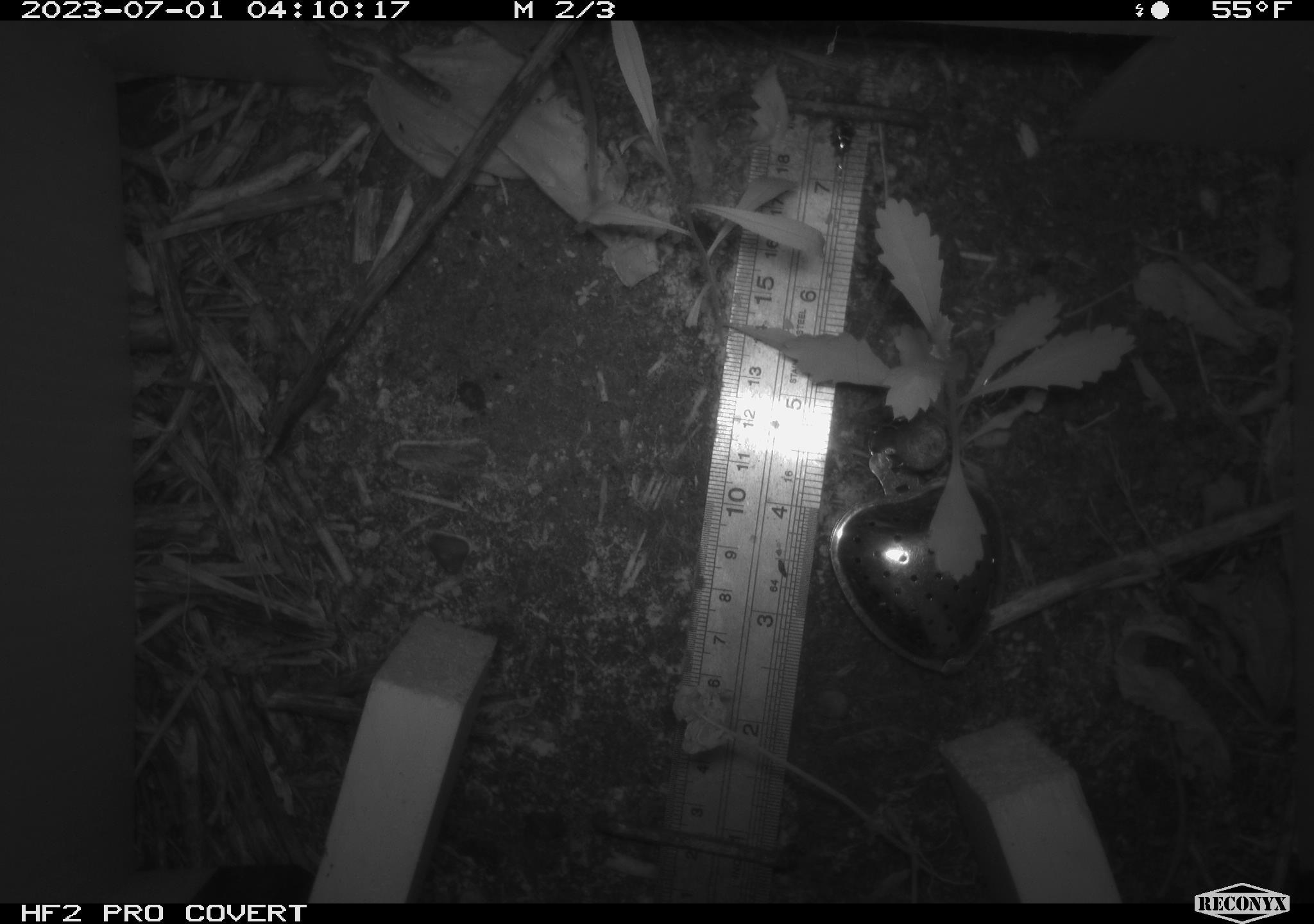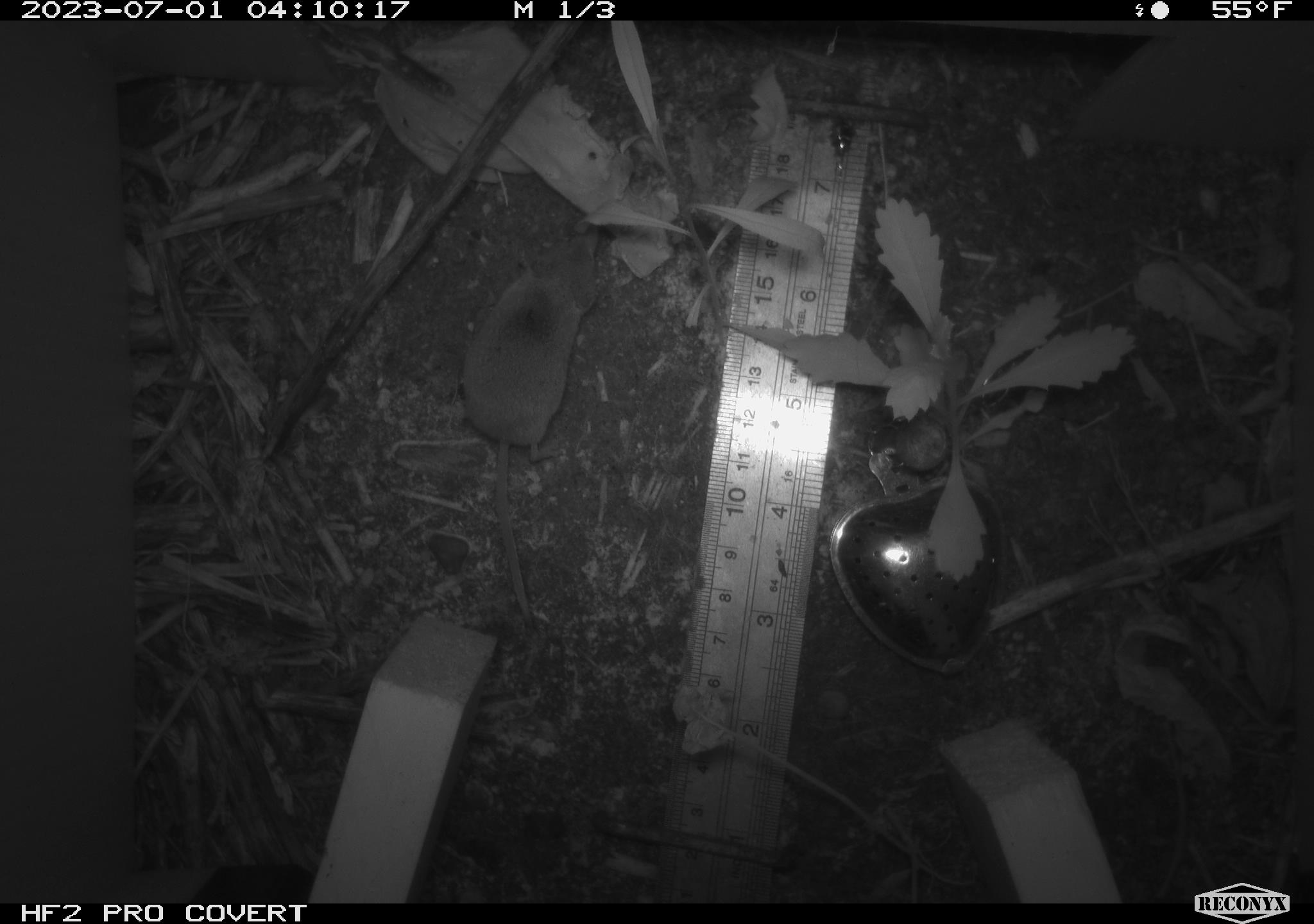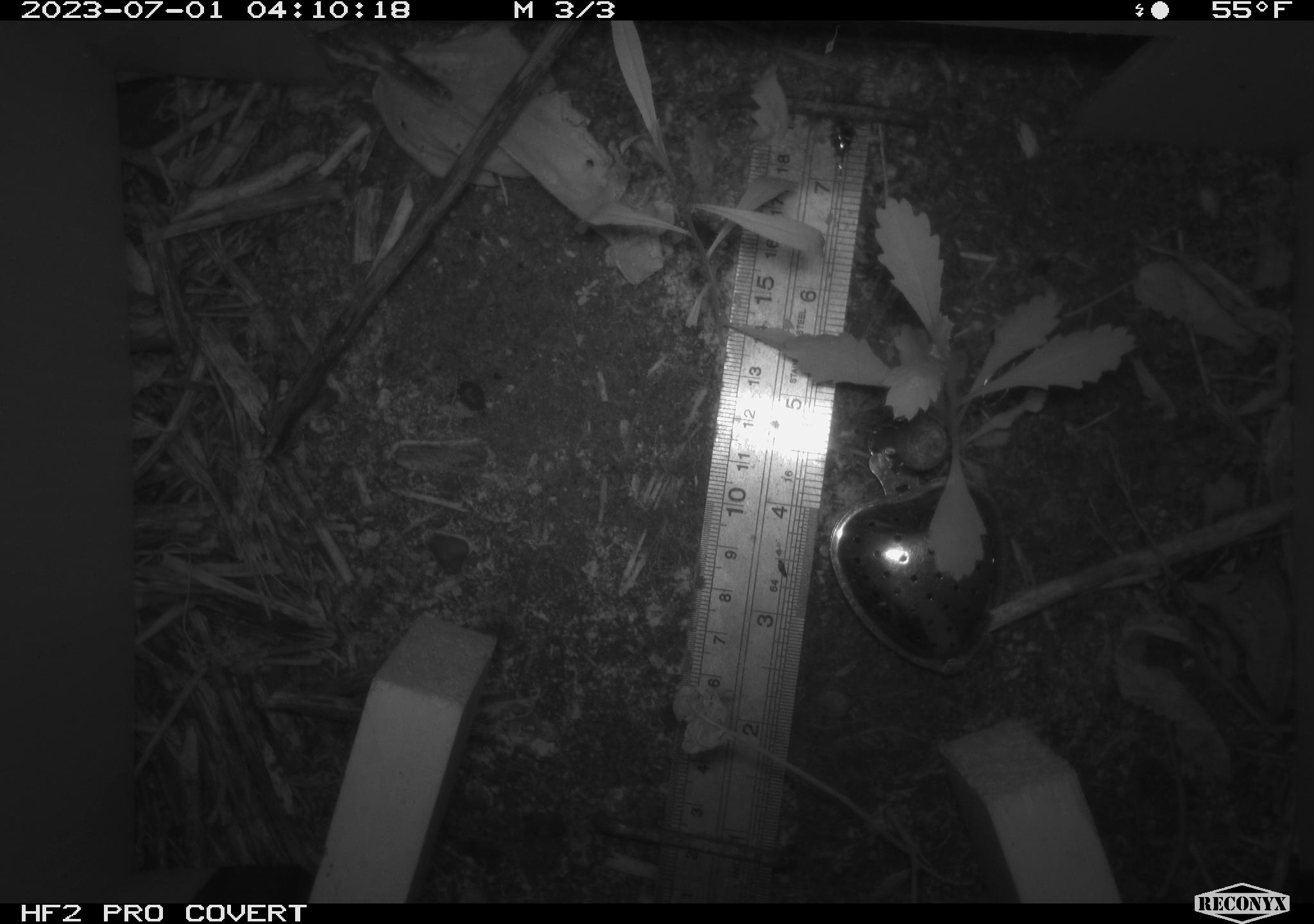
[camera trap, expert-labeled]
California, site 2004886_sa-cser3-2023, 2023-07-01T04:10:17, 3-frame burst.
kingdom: Animalia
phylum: Chordata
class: Mammalia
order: Eulipotyphla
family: Soricidae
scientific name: Soricidae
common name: shrews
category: soricidae family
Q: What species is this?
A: Soricidae family (shrews) (Soricidae).